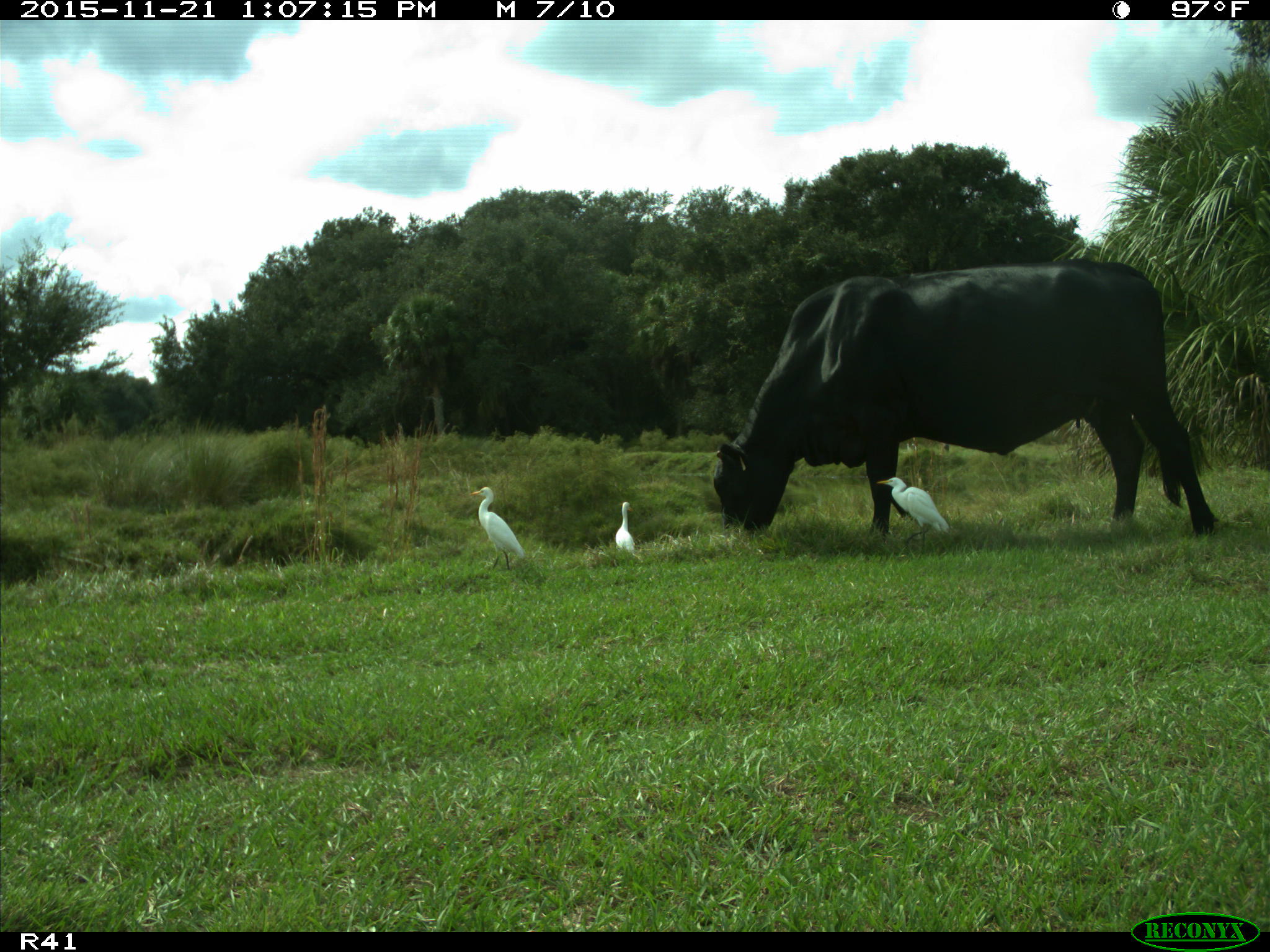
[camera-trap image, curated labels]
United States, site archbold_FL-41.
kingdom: Animalia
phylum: Chordata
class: Mammalia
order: Artiodactyla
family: Bovidae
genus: Bos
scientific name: Bos taurus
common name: domestic cow